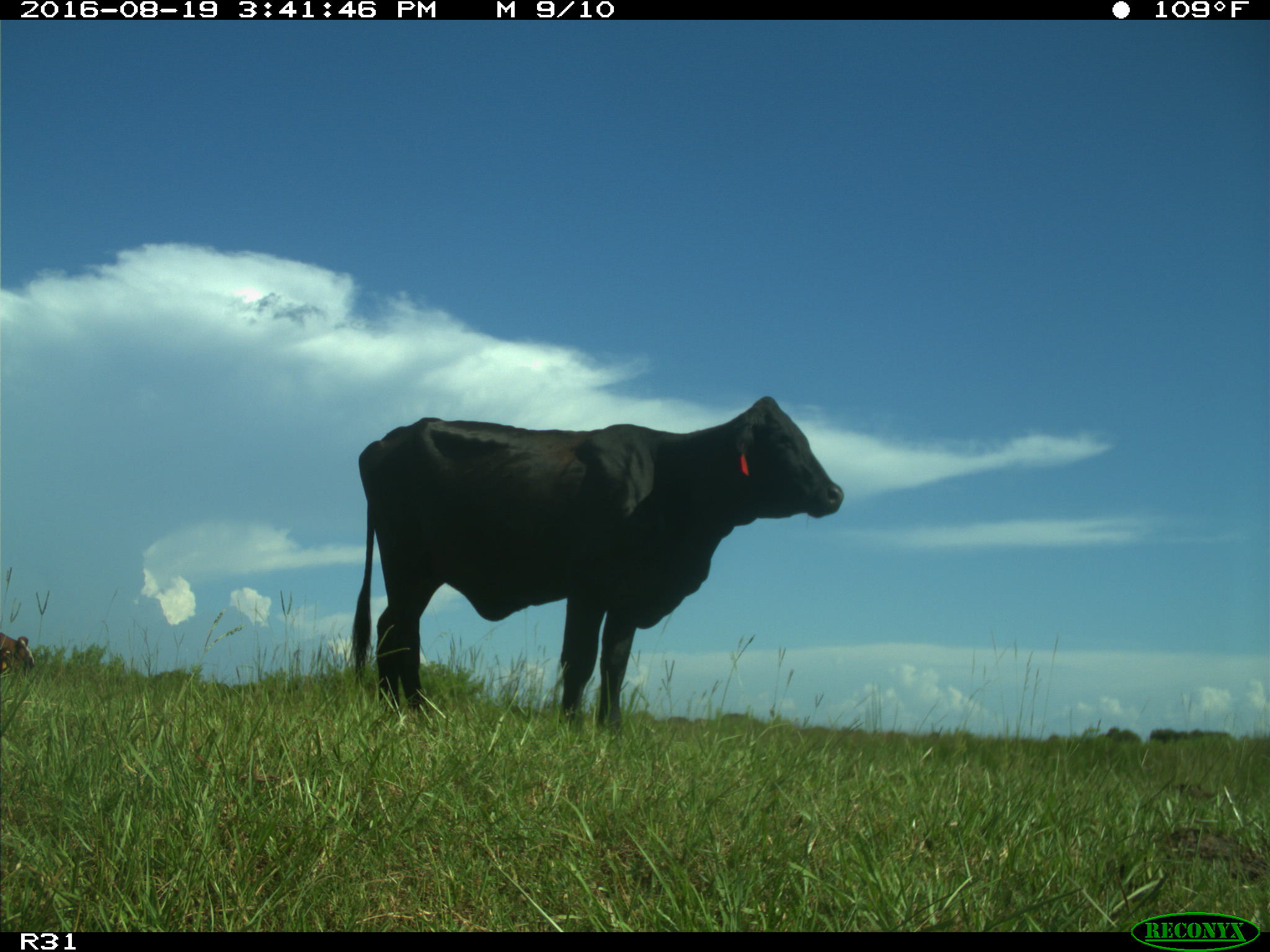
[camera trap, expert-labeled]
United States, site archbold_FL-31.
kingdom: Animalia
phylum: Chordata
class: Mammalia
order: Artiodactyla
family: Bovidae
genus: Bos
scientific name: Bos taurus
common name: domestic cow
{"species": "Bos taurus (domestic cow)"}